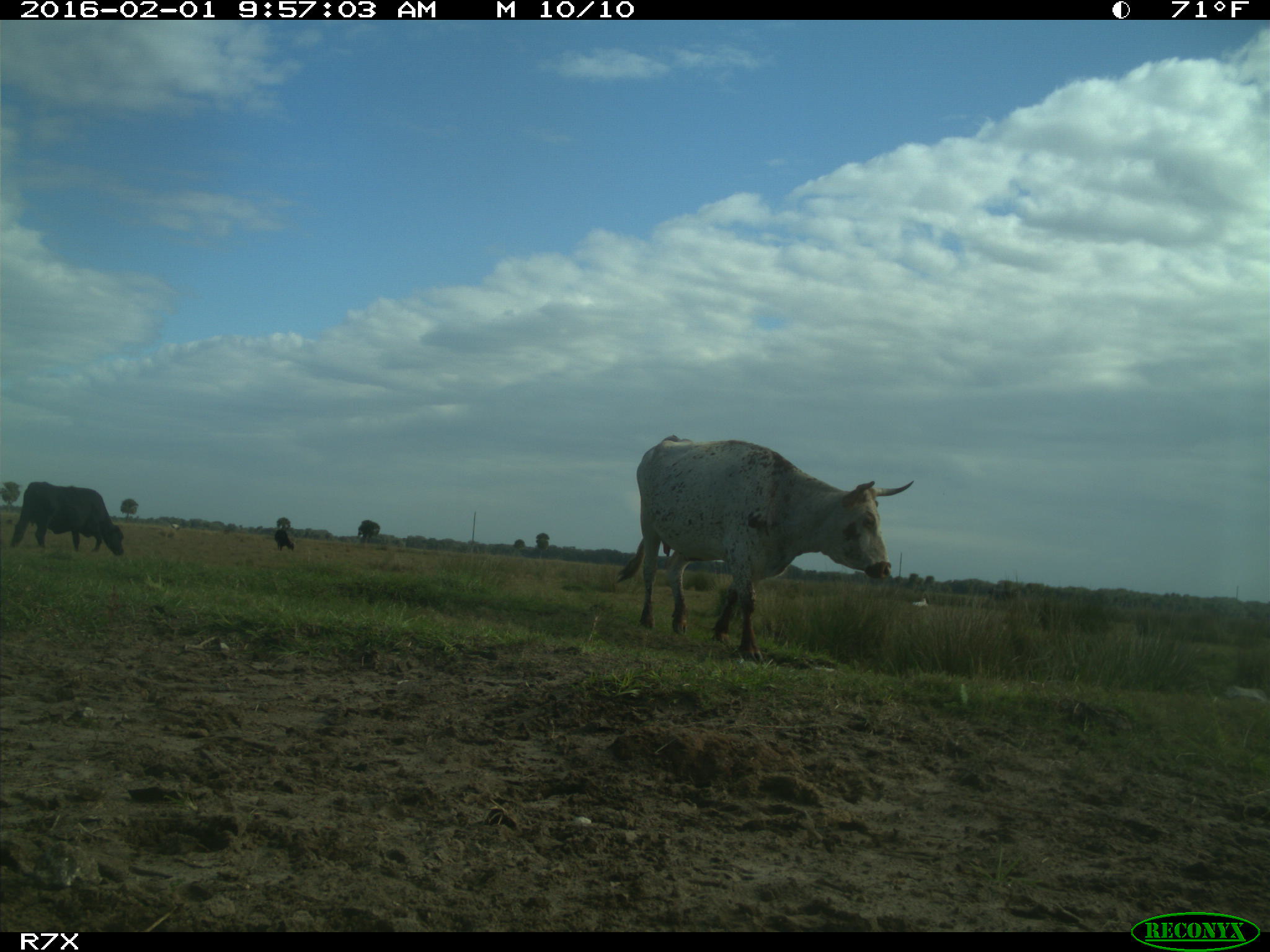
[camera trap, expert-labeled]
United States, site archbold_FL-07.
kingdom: Animalia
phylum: Chordata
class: Mammalia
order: Artiodactyla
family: Bovidae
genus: Bos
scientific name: Bos taurus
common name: domestic cow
Bos taurus (domestic cow).